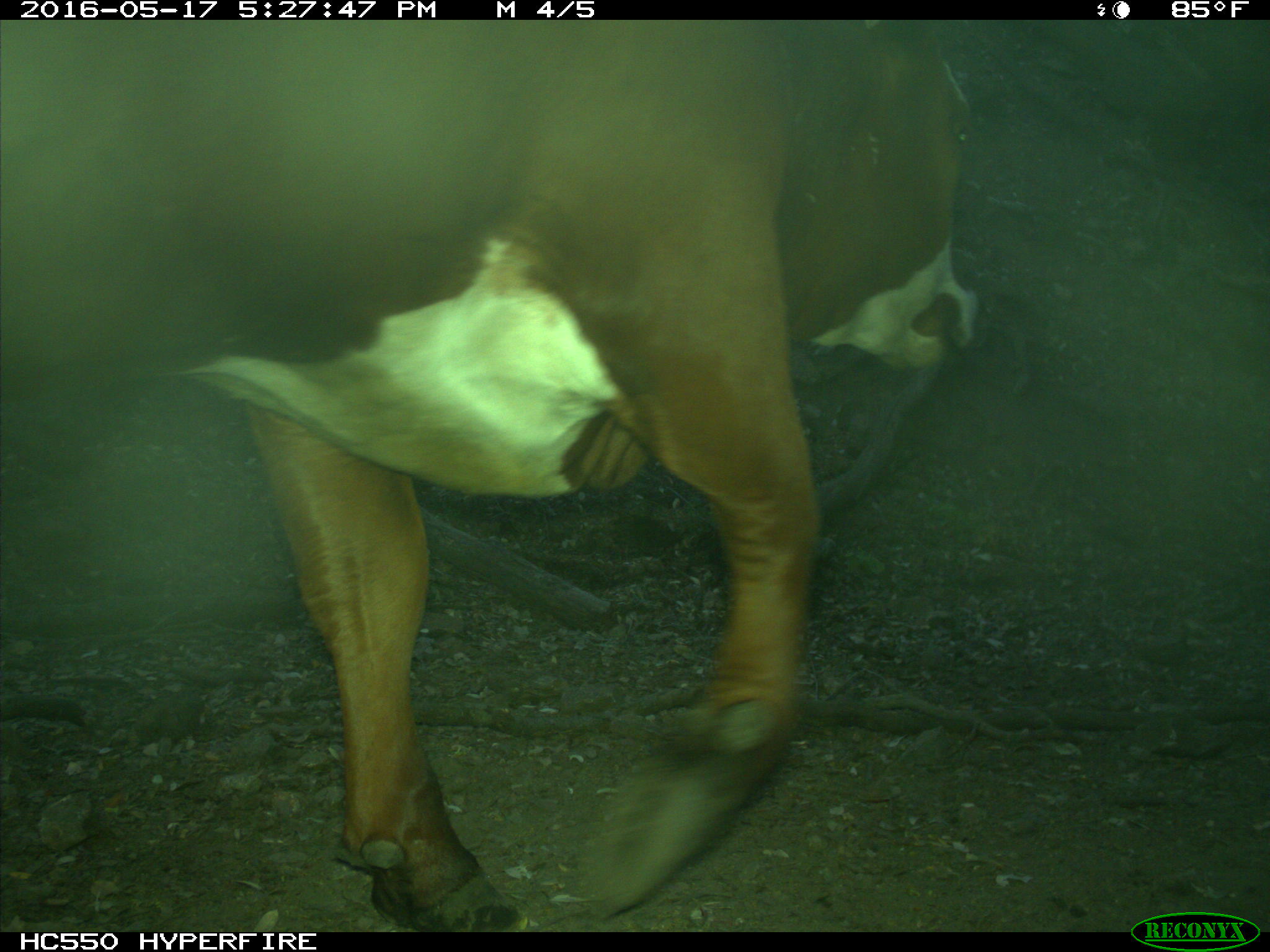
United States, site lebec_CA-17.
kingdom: Animalia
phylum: Chordata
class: Mammalia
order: Artiodactyla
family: Bovidae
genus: Bos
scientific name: Bos taurus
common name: domestic cow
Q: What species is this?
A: Bos taurus (domestic cow).